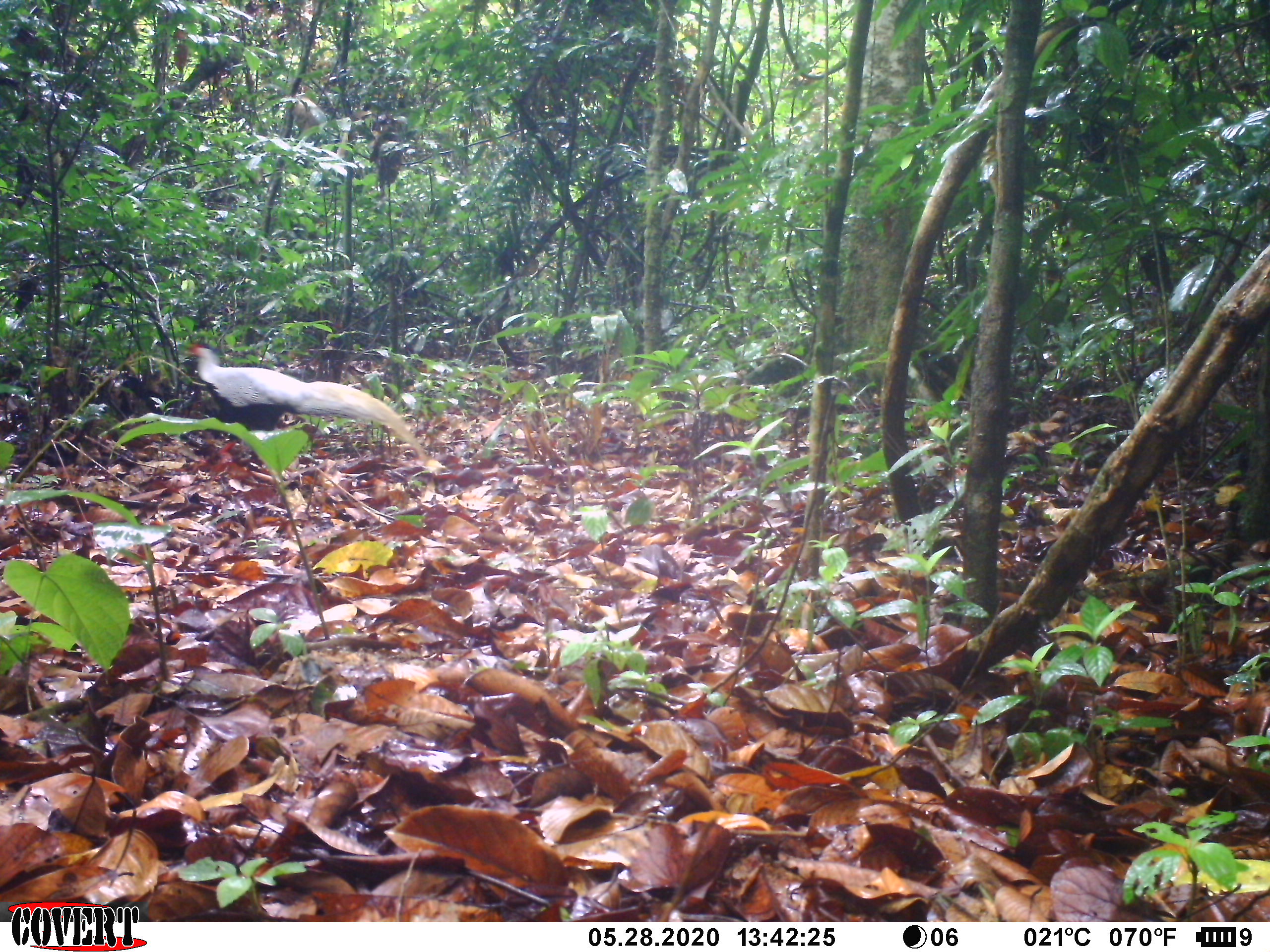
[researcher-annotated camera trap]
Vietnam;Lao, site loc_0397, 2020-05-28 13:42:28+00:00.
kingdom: Animalia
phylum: Chordata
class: Aves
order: Galliformes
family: Phasianidae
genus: Lophura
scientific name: Lophura nycthemera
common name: silver pheasant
Silver pheasant (Lophura nycthemera). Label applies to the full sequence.